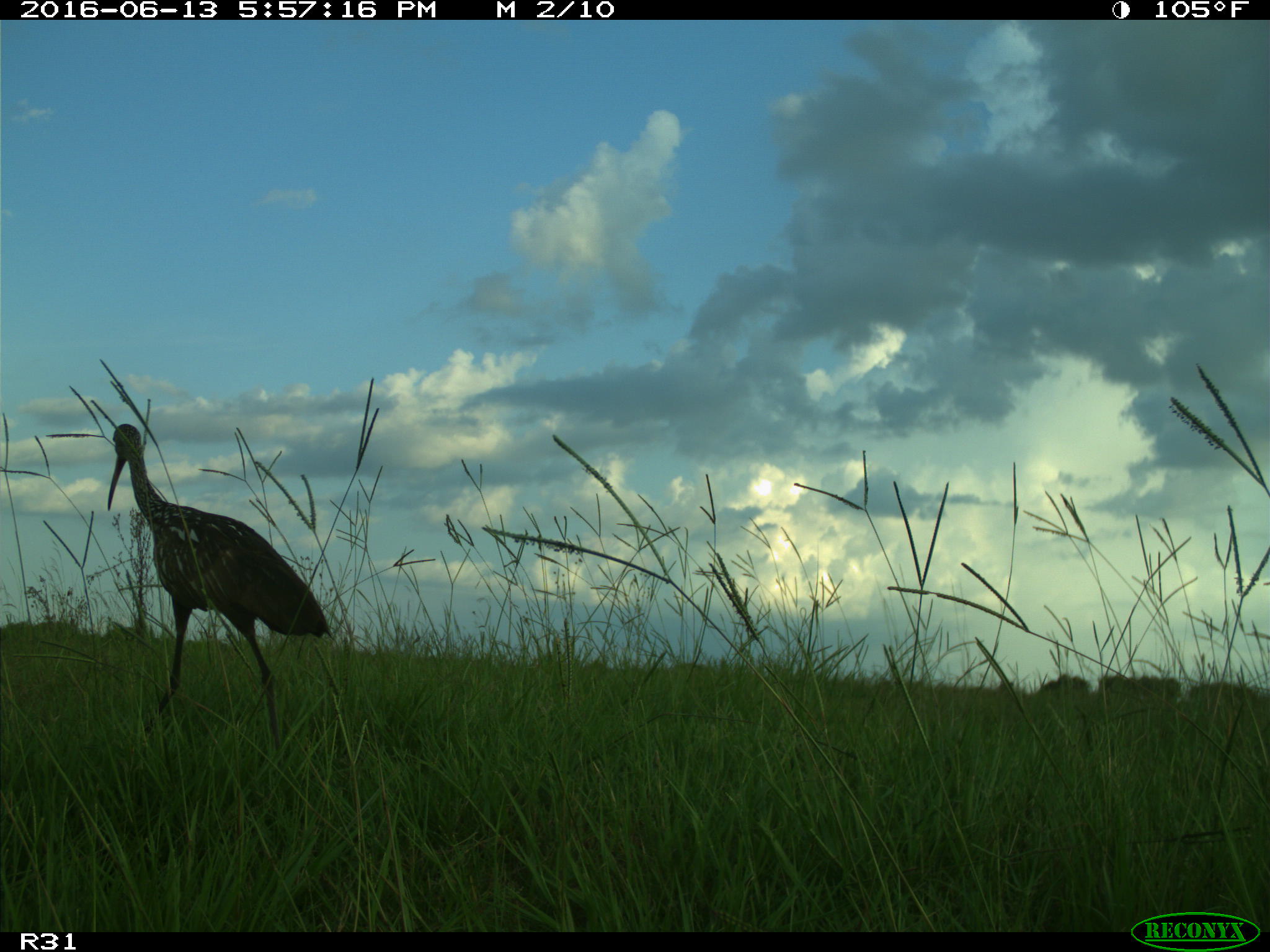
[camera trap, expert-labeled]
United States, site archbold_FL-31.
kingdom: Animalia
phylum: Chordata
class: Aves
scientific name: Aves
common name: birds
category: unidentified bird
Unidentified bird (birds) (Aves).